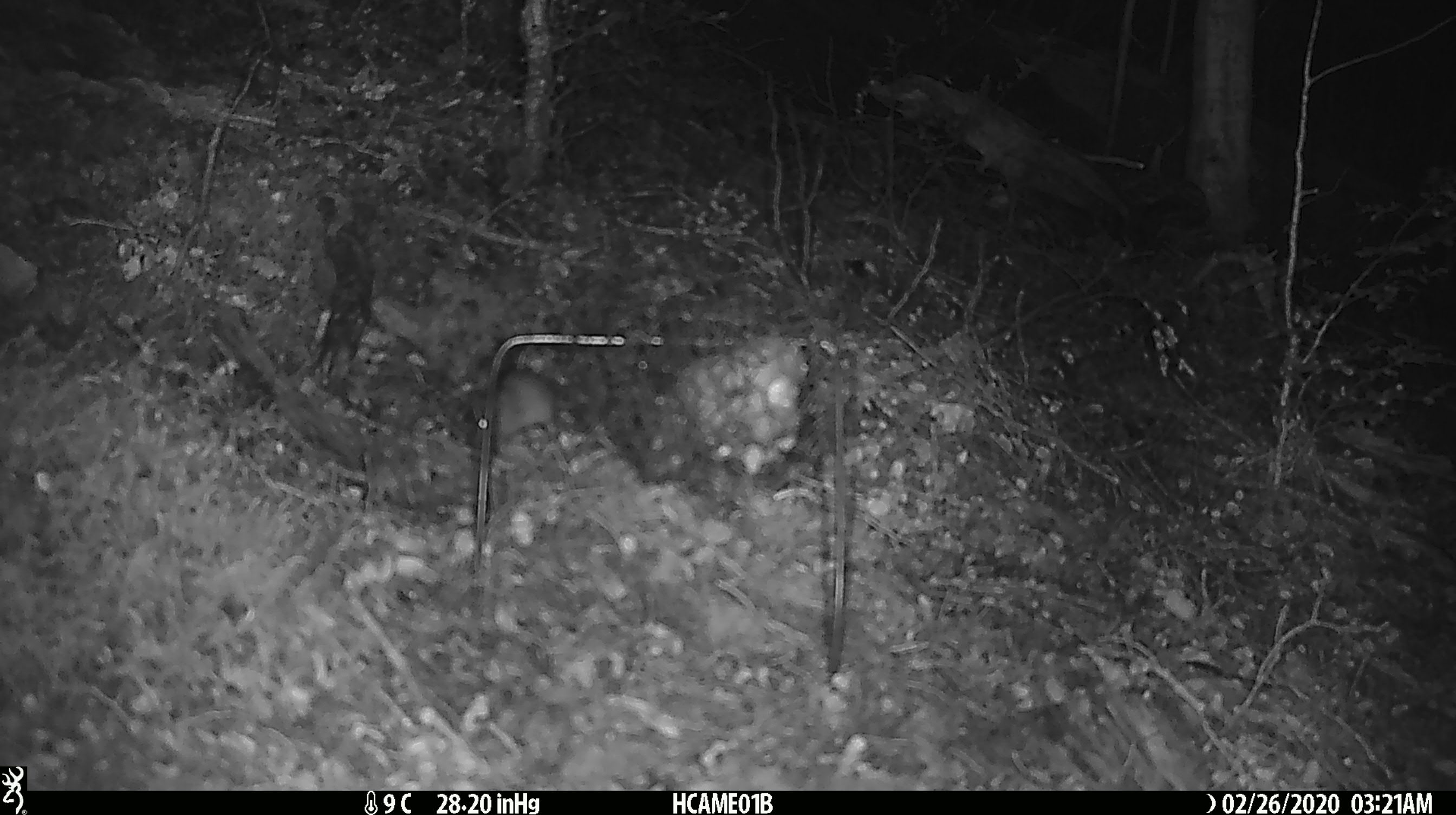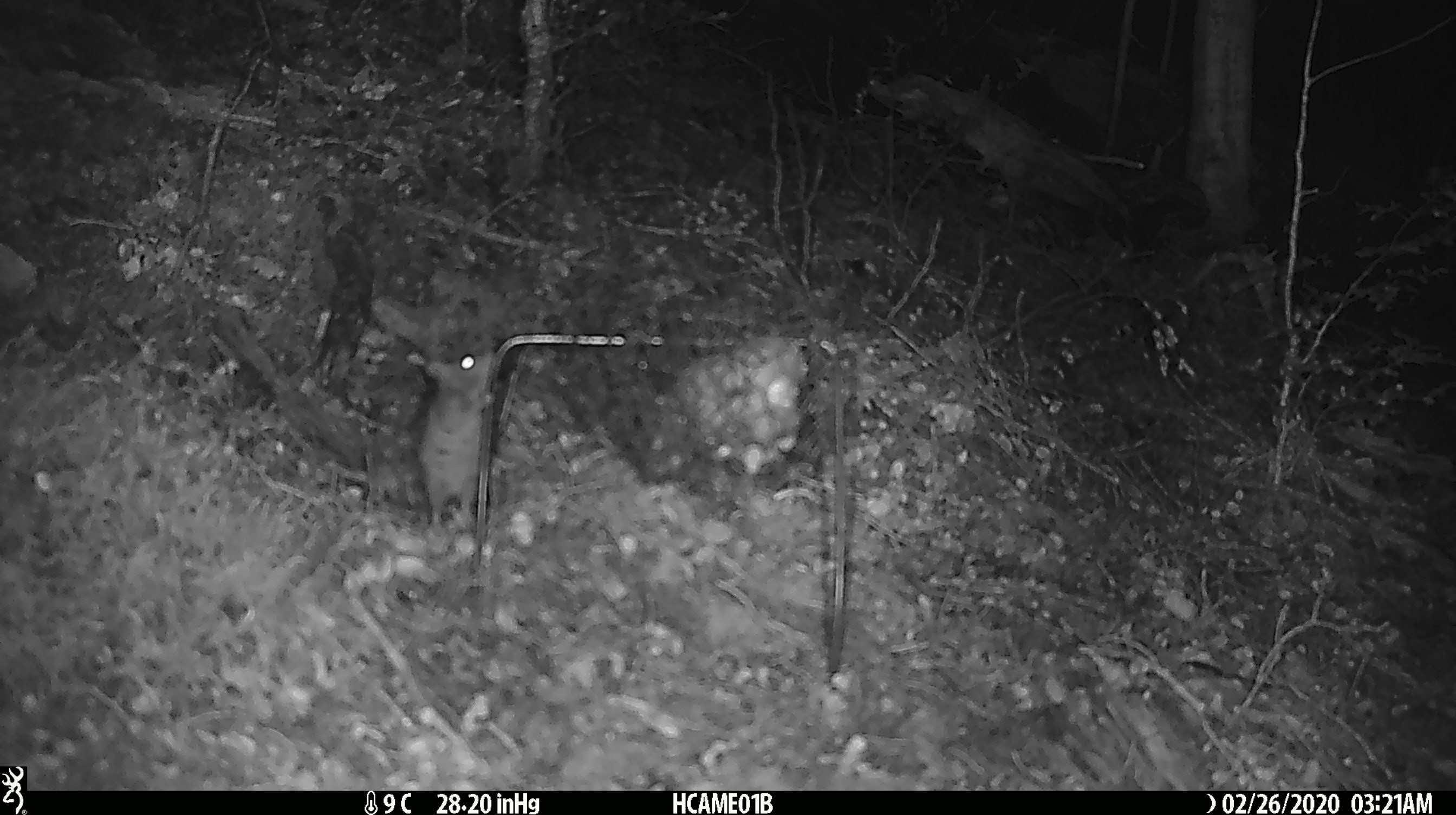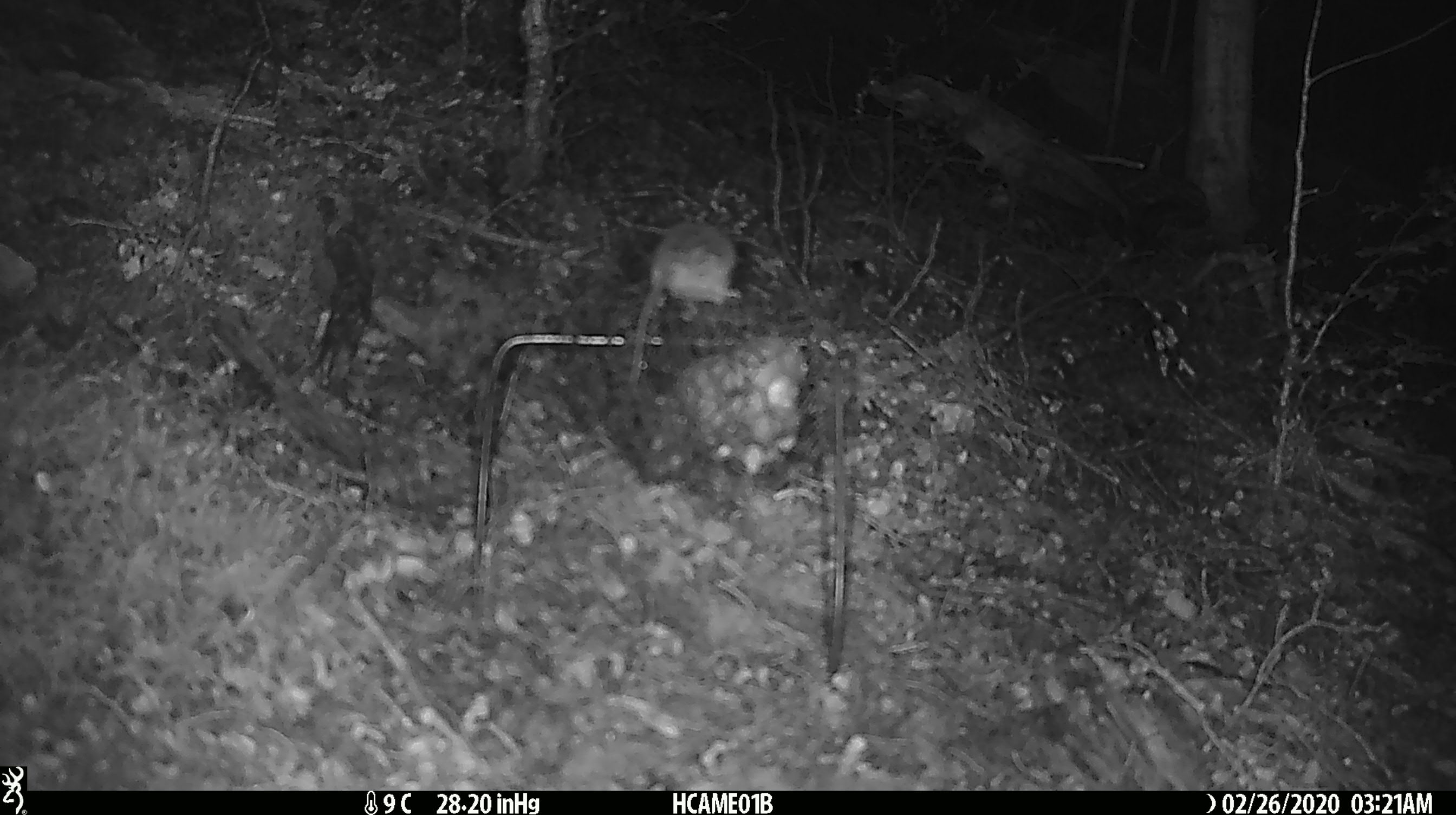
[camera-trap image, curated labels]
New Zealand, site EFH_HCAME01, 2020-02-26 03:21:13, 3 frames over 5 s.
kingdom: Animalia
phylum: Chordata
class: Mammalia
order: Rodentia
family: Muridae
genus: Mus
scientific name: Mus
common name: mouse